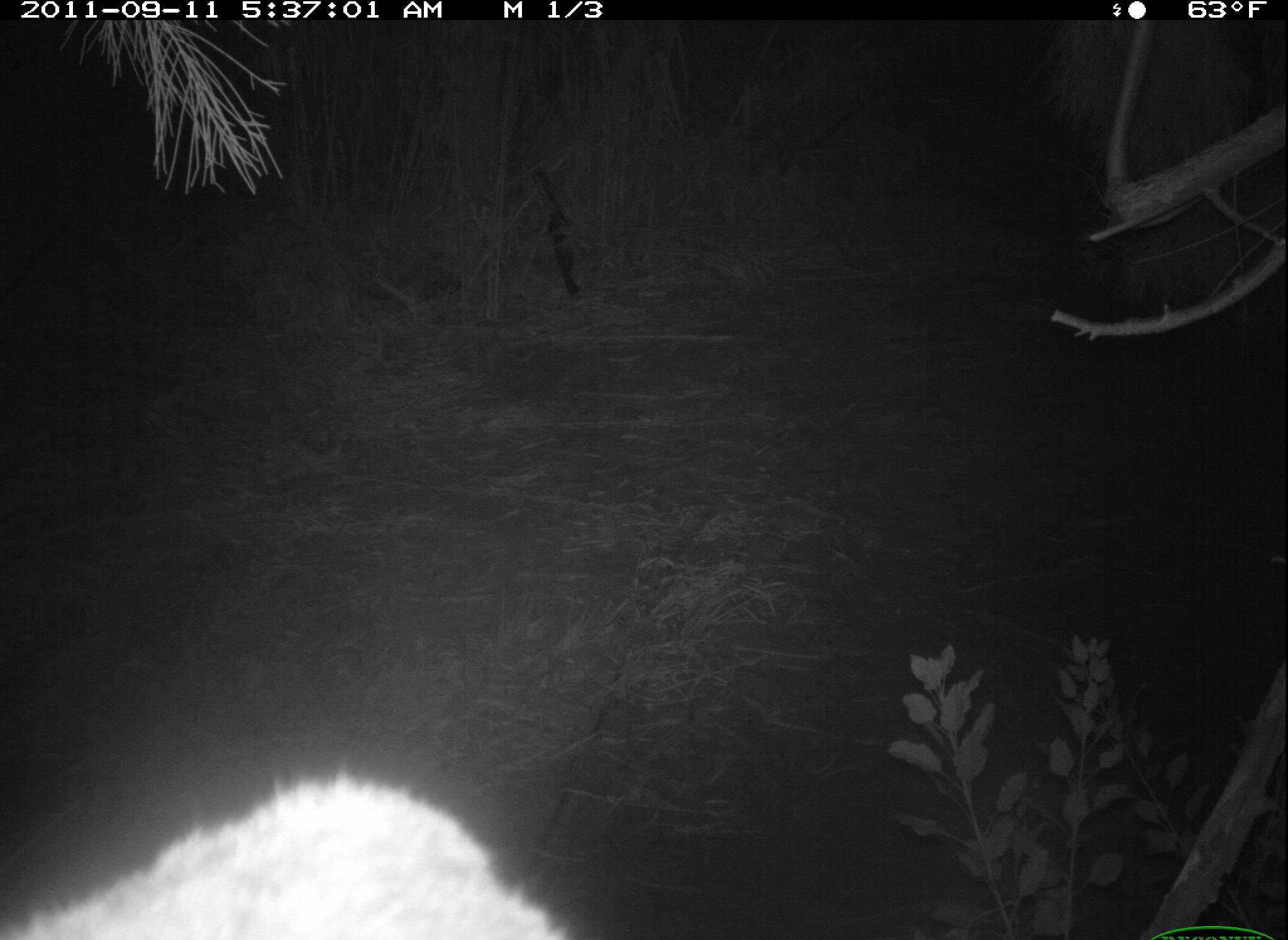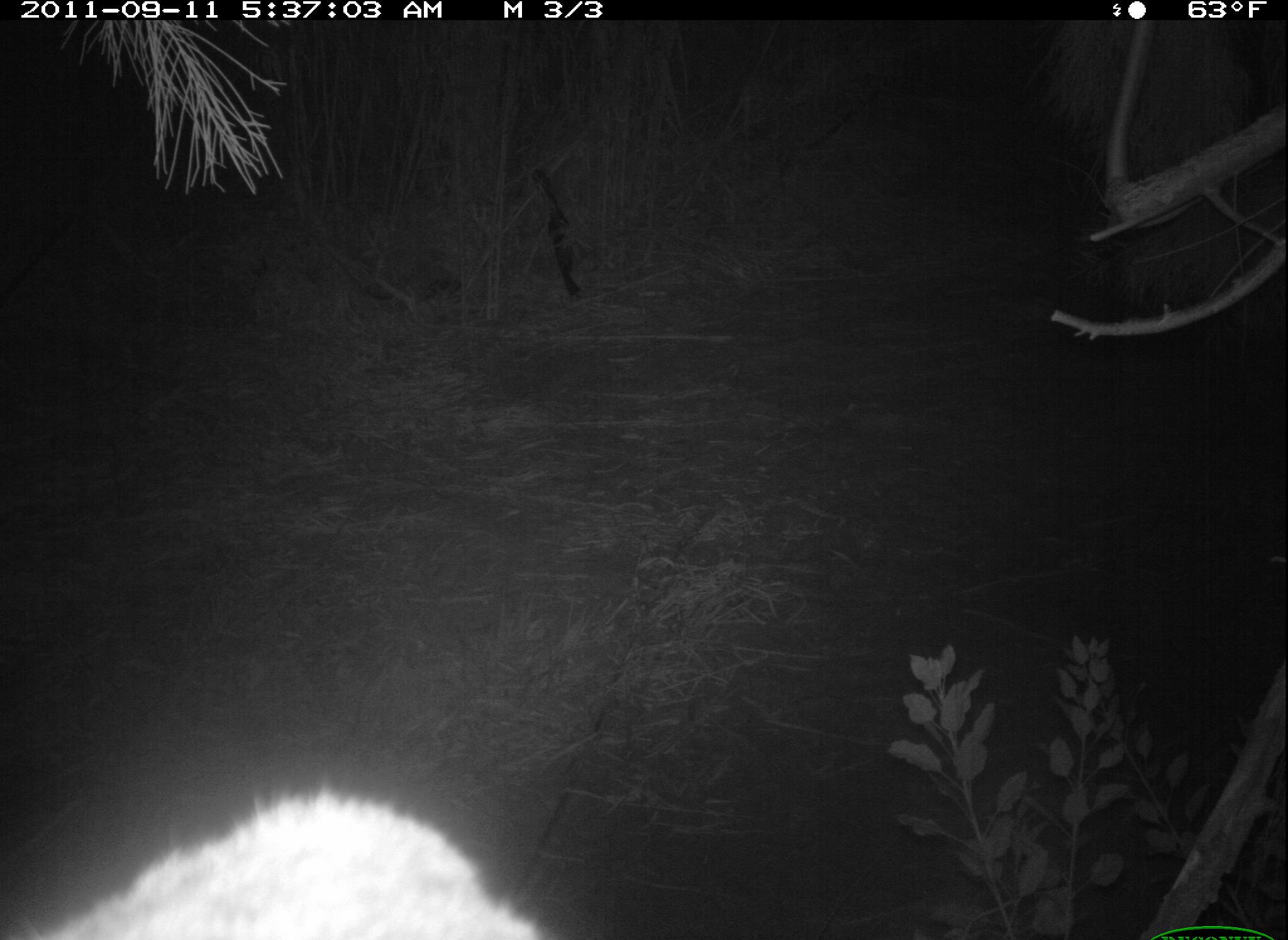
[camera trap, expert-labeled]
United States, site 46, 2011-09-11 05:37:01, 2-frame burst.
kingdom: Animalia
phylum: Chordata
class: Mammalia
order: Carnivora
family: Felidae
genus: Lynx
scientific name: Lynx rufus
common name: bobcat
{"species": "bobcat (Lynx rufus)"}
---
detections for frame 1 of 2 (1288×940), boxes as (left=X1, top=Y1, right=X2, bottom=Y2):
bobcat: (left=16, top=762, right=605, bottom=940)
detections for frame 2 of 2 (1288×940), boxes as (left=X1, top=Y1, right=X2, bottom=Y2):
bobcat: (left=6, top=757, right=588, bottom=936)